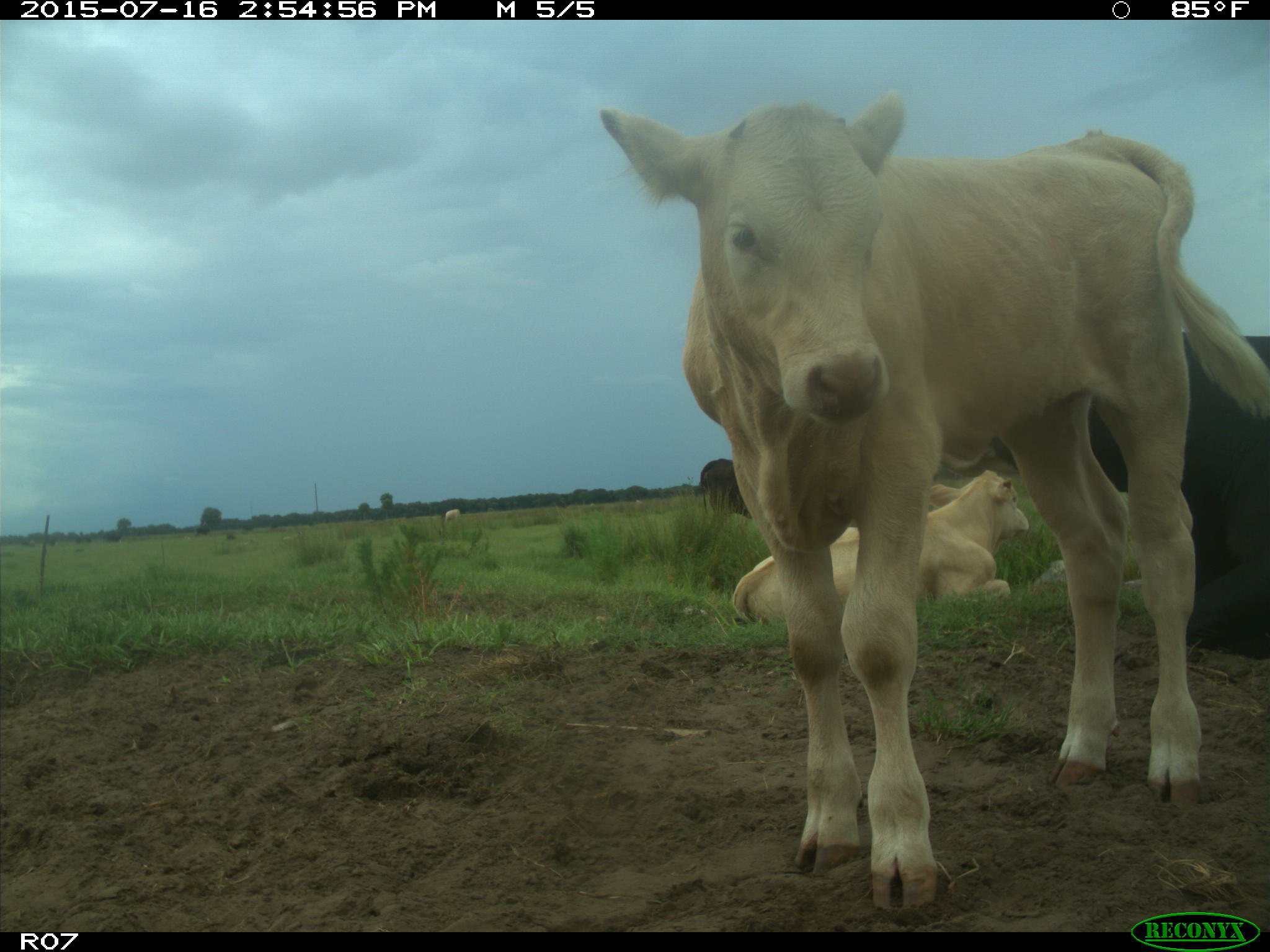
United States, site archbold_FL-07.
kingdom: Animalia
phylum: Chordata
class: Mammalia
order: Artiodactyla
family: Bovidae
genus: Bos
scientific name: Bos taurus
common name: domestic cow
Bos taurus (domestic cow).